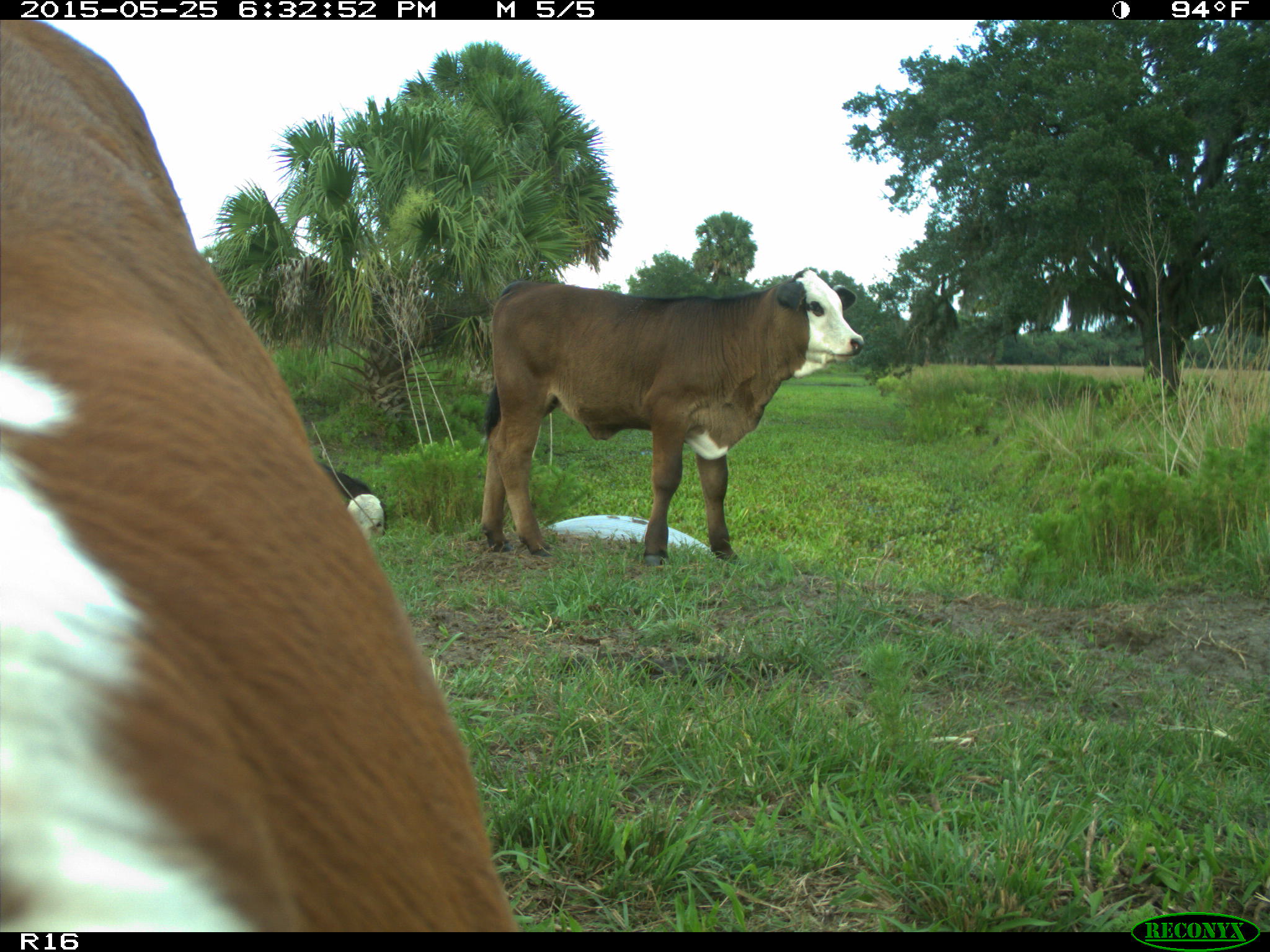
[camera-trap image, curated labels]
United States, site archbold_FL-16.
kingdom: Animalia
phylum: Chordata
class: Mammalia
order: Artiodactyla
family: Bovidae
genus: Bos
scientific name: Bos taurus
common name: domestic cow